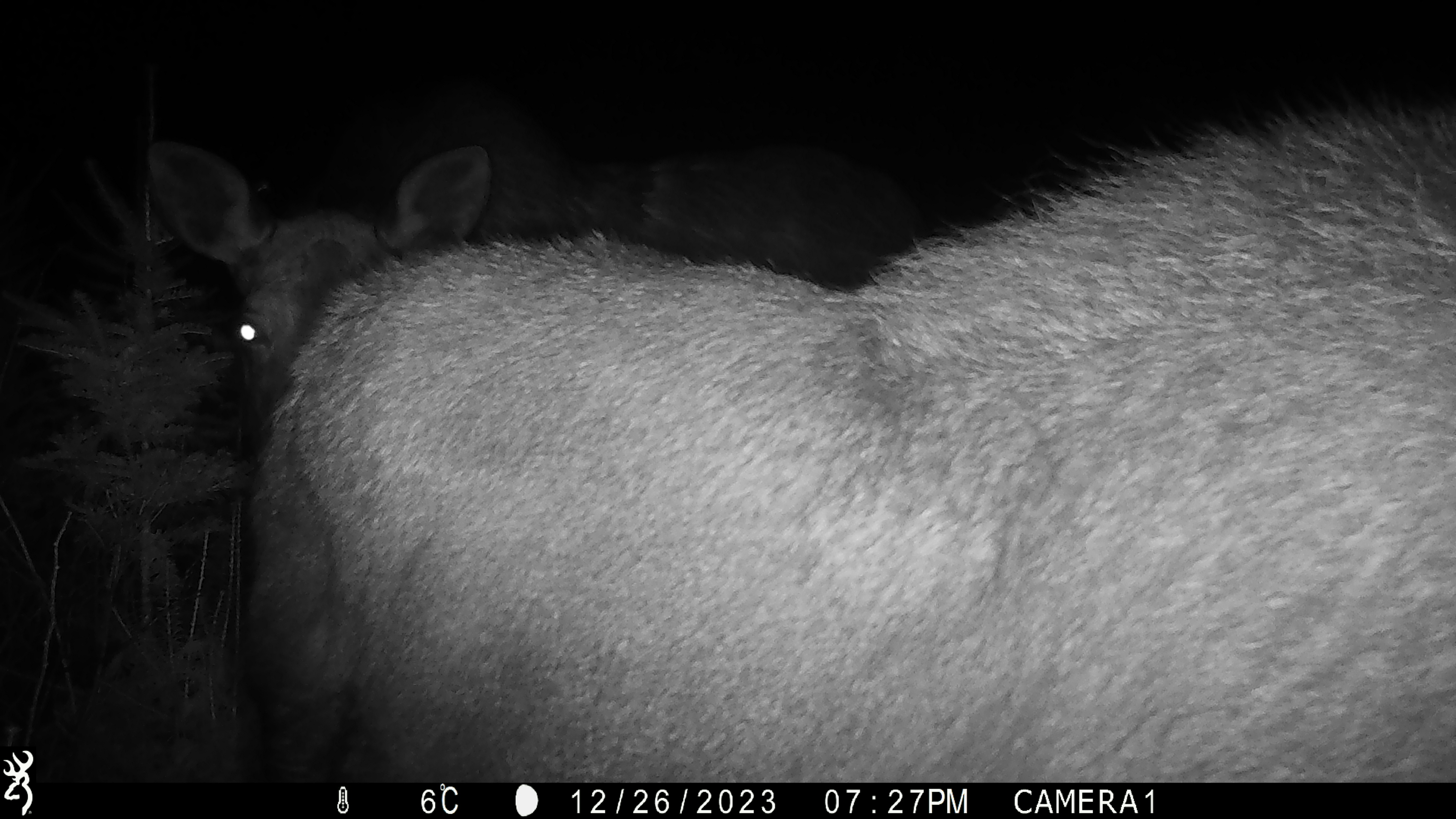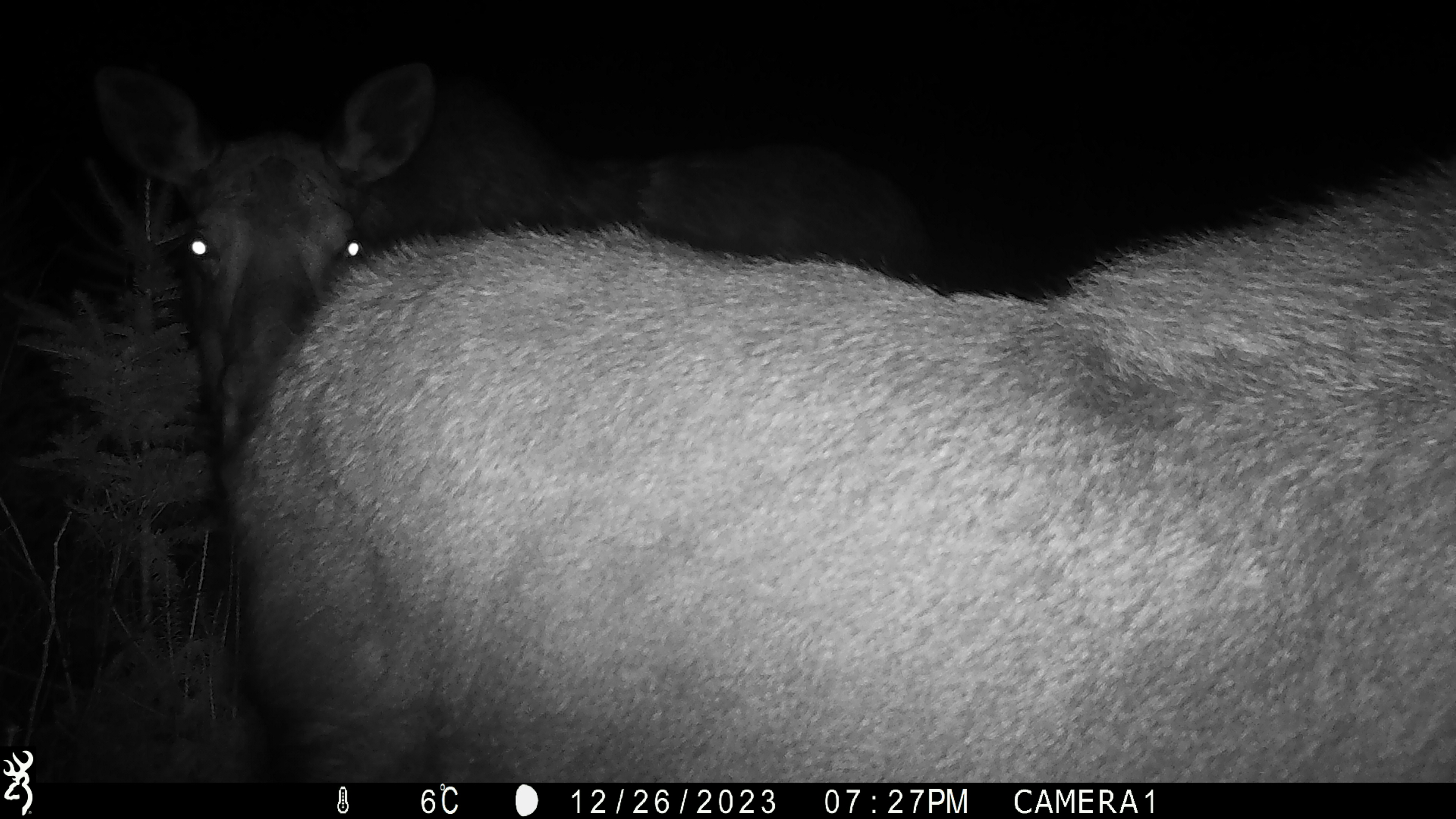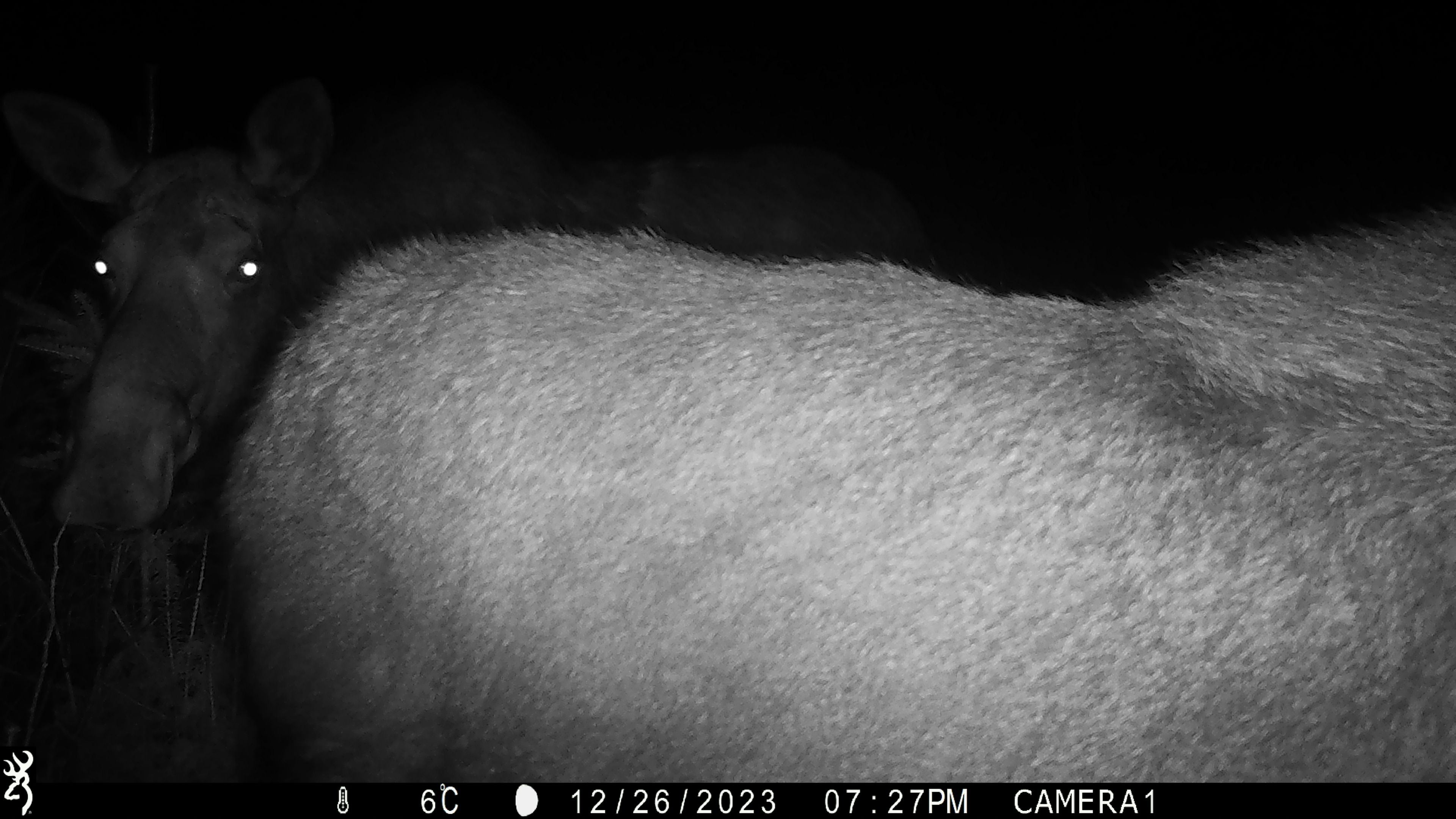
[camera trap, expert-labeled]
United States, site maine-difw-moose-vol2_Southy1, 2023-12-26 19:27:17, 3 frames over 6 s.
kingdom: Animalia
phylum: Chordata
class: Mammalia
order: Artiodactyla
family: Cervidae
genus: Alces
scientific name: Alces alces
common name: moose